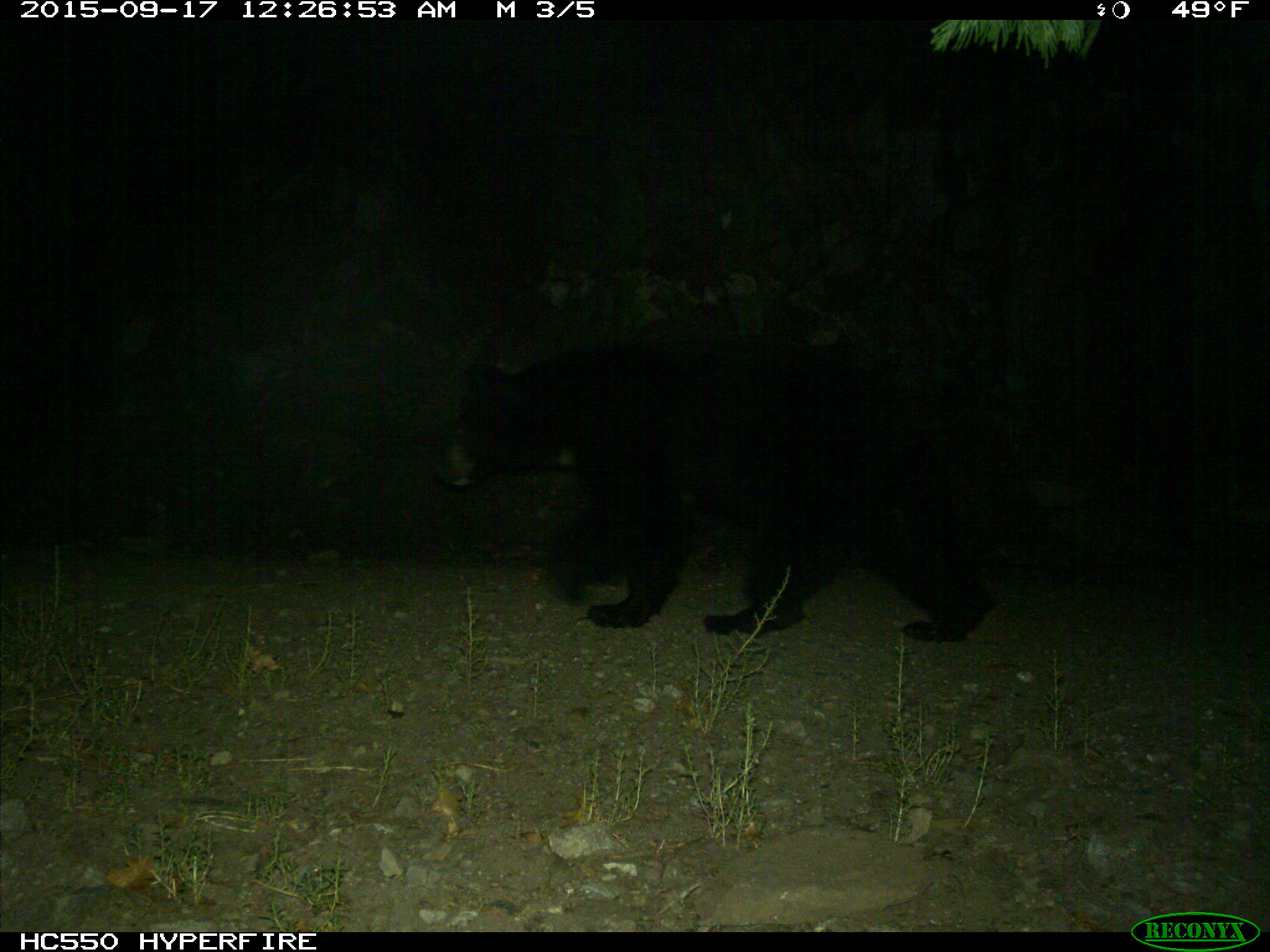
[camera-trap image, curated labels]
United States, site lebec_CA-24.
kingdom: Animalia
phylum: Chordata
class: Mammalia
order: Carnivora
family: Ursidae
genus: Ursus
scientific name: Ursus americanus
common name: american black bear